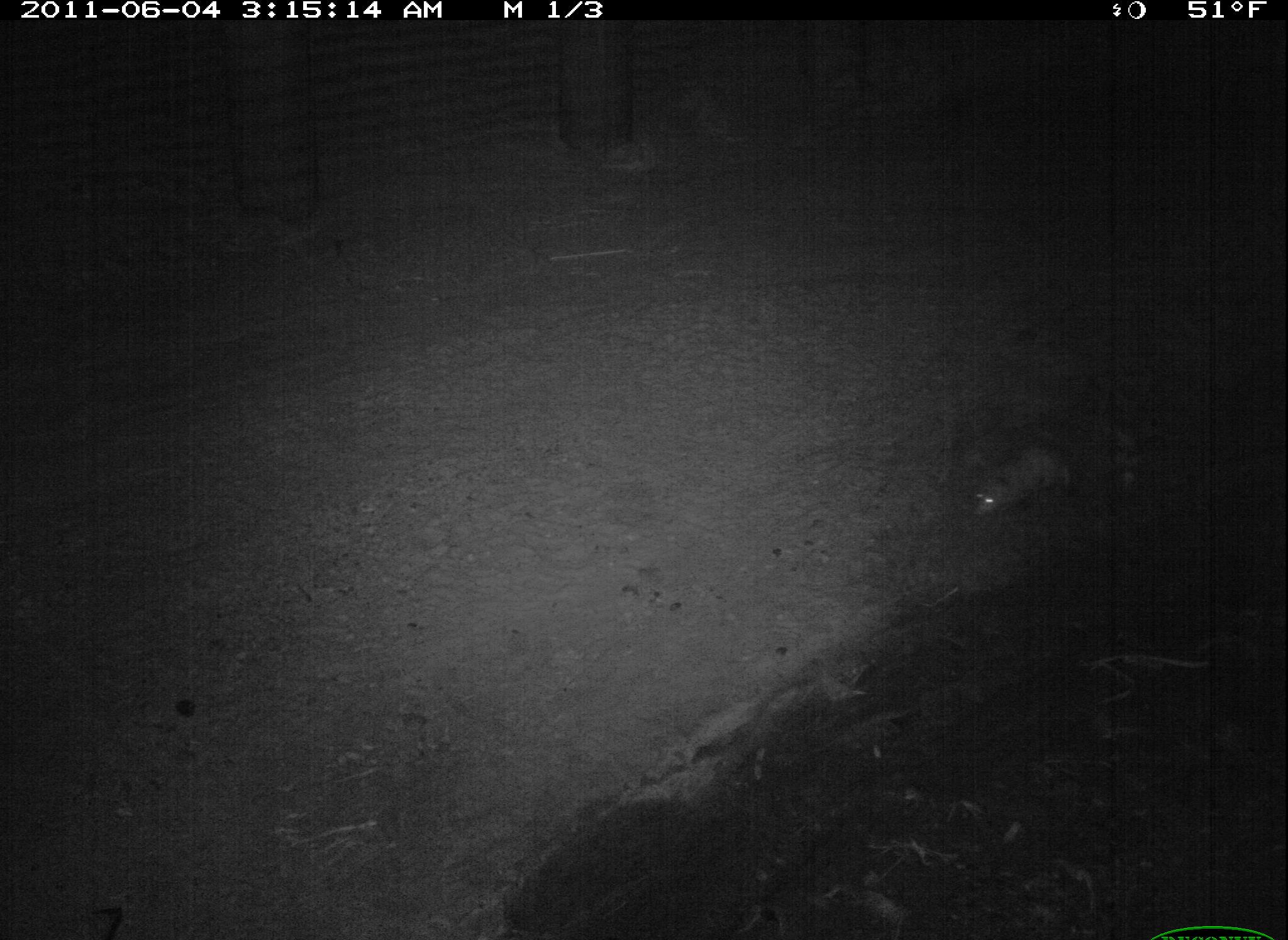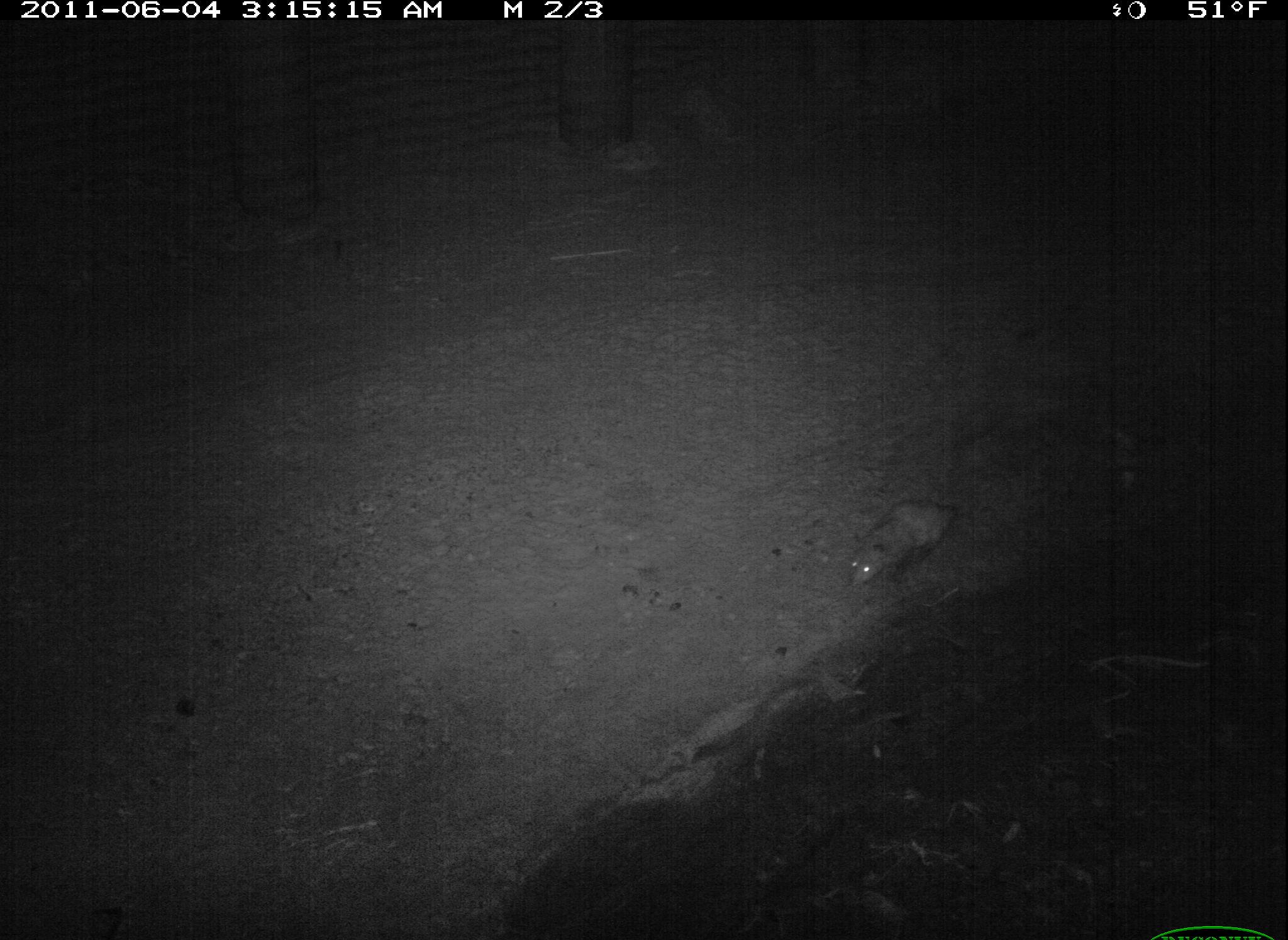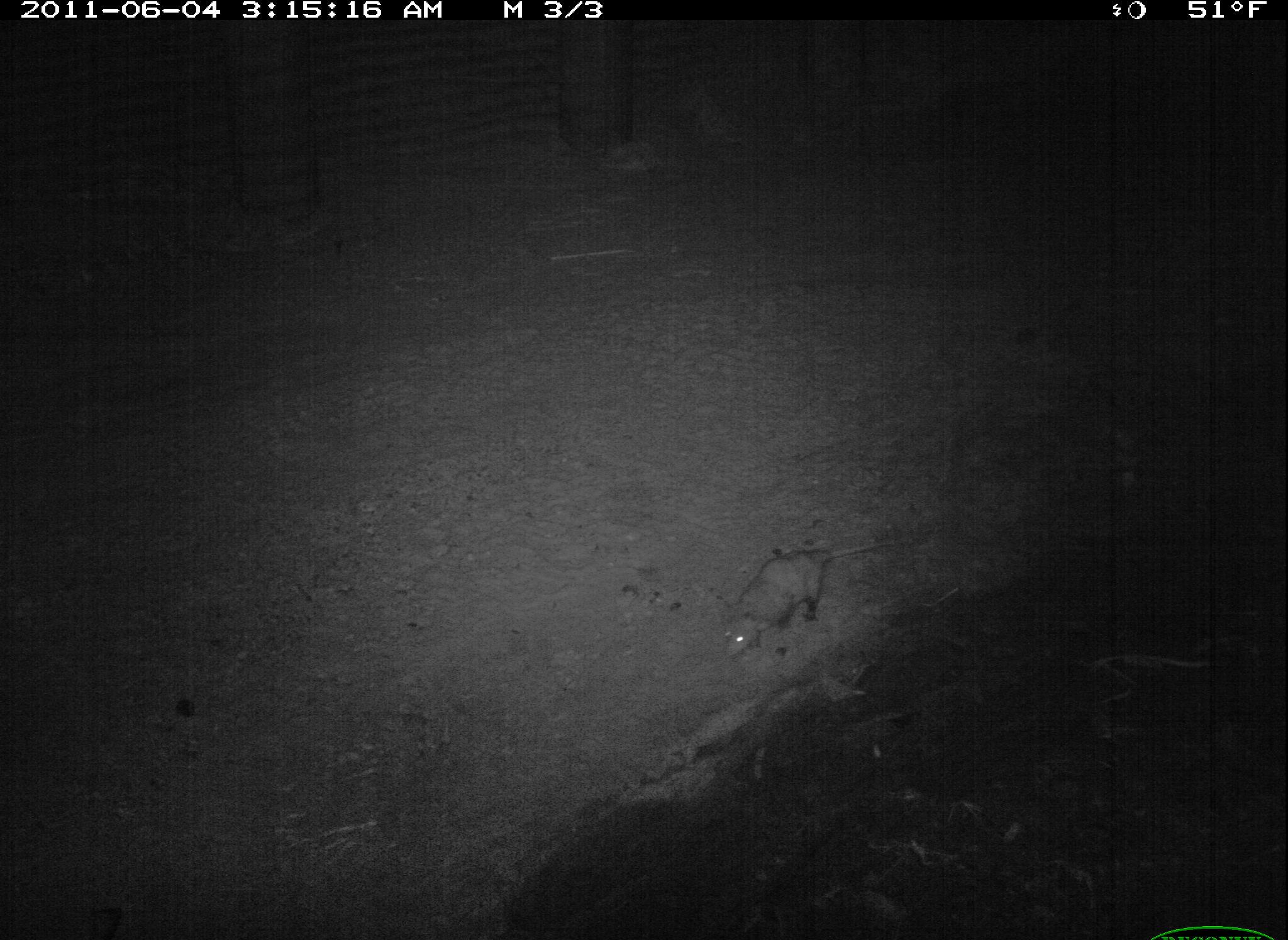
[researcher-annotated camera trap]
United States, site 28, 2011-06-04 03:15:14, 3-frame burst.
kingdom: Animalia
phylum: Chordata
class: Mammalia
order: Didelphimorphia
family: Didelphidae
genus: Didelphis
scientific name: Didelphis virginiana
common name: virginia opossum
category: opossum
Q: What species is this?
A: Opossum (virginia opossum) (Didelphis virginiana).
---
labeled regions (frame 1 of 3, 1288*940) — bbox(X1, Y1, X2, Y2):
opossum: bbox(926, 382, 1114, 554)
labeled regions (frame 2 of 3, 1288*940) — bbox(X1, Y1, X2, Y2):
opossum: bbox(845, 478, 968, 607)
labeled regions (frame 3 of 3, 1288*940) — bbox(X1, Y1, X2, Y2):
opossum: bbox(702, 527, 929, 665)